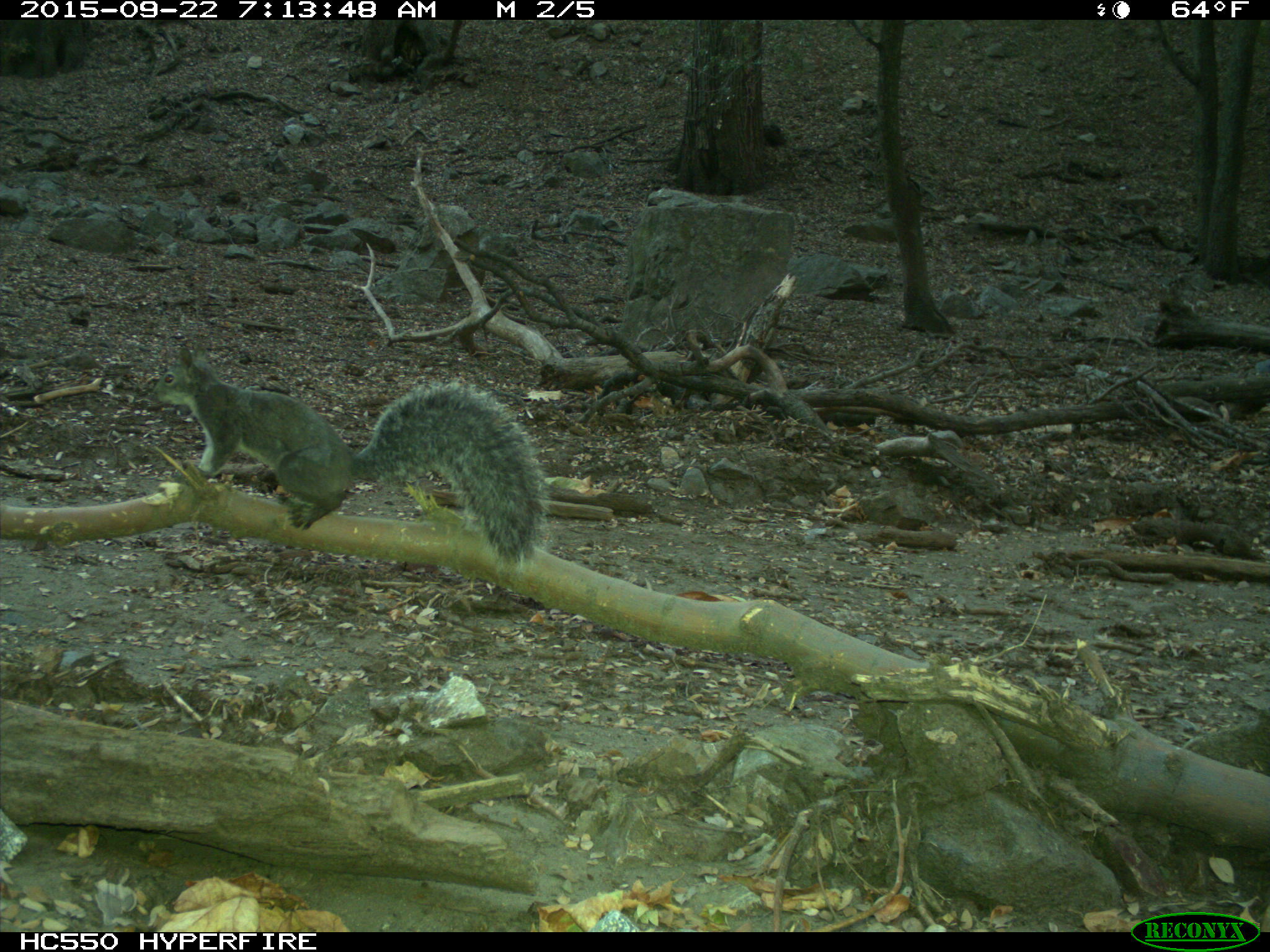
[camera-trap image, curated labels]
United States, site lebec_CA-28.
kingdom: Animalia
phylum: Chordata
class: Mammalia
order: Rodentia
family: Sciuridae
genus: Sciurus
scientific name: Sciurus carolinensis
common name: eastern gray squirrel